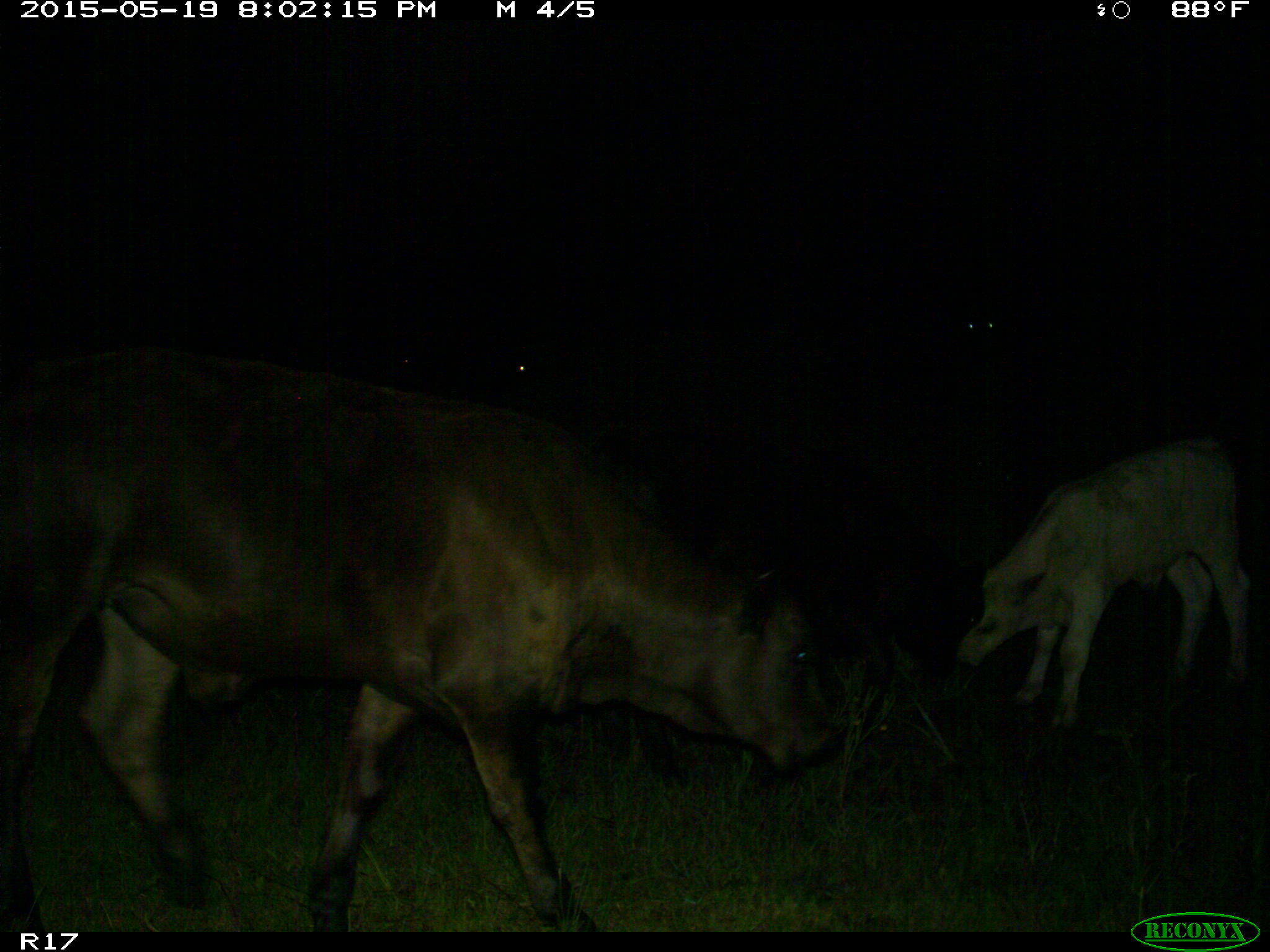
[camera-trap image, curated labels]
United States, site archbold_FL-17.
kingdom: Animalia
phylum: Chordata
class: Mammalia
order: Artiodactyla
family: Bovidae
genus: Bos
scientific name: Bos taurus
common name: domestic cow